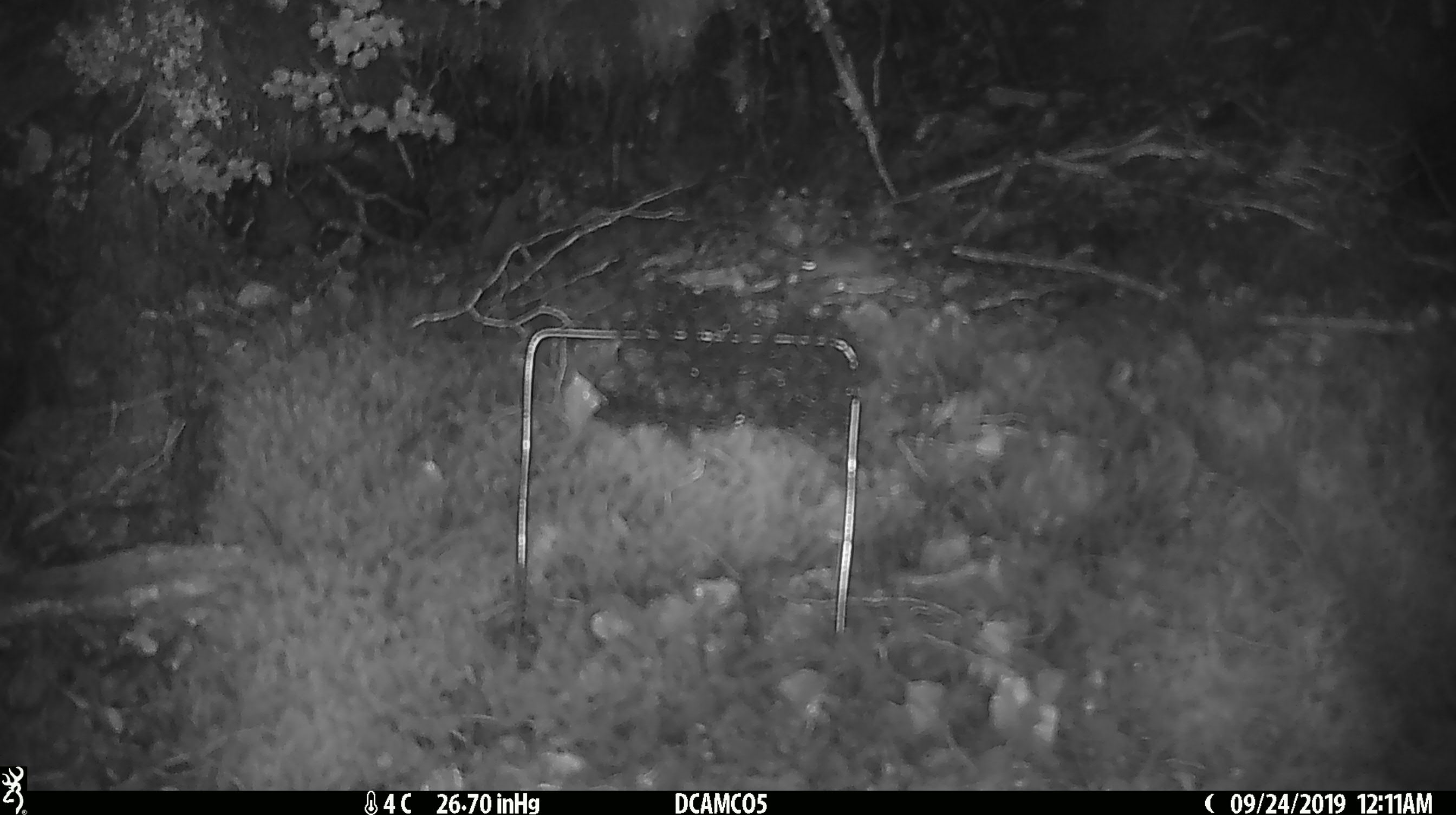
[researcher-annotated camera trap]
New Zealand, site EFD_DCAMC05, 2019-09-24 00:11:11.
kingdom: Animalia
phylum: Chordata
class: Mammalia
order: Rodentia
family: Muridae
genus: Mus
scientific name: Mus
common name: mouse